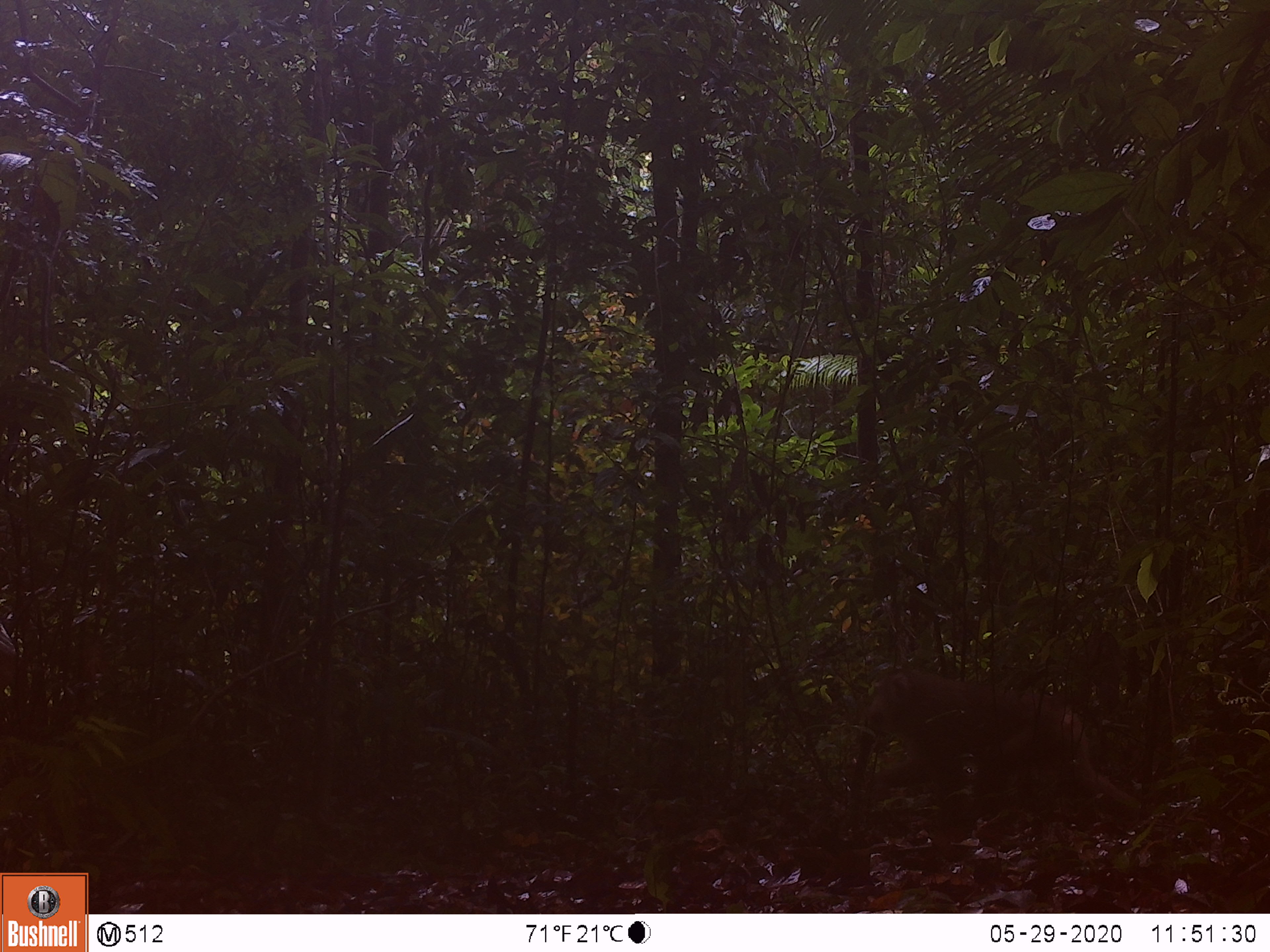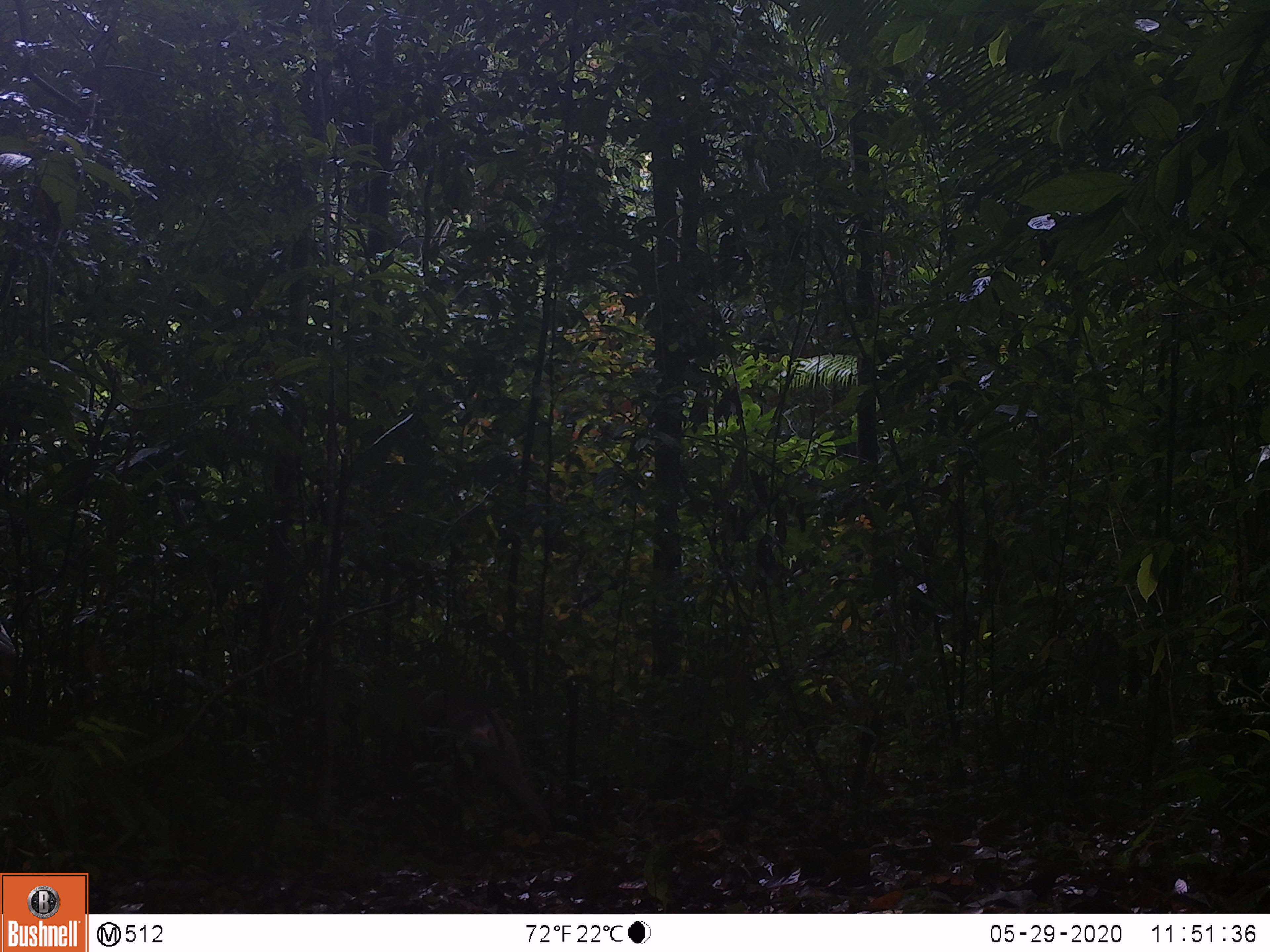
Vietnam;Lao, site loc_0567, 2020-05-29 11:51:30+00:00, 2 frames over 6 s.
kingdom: Animalia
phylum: Chordata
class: Mammalia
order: Primates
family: Cercopithecidae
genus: Macaca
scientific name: Macaca nemestrina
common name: pig-tailed macaque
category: pig tailed macaque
Pig tailed macaque (pig-tailed macaque) (Macaca nemestrina). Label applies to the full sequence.